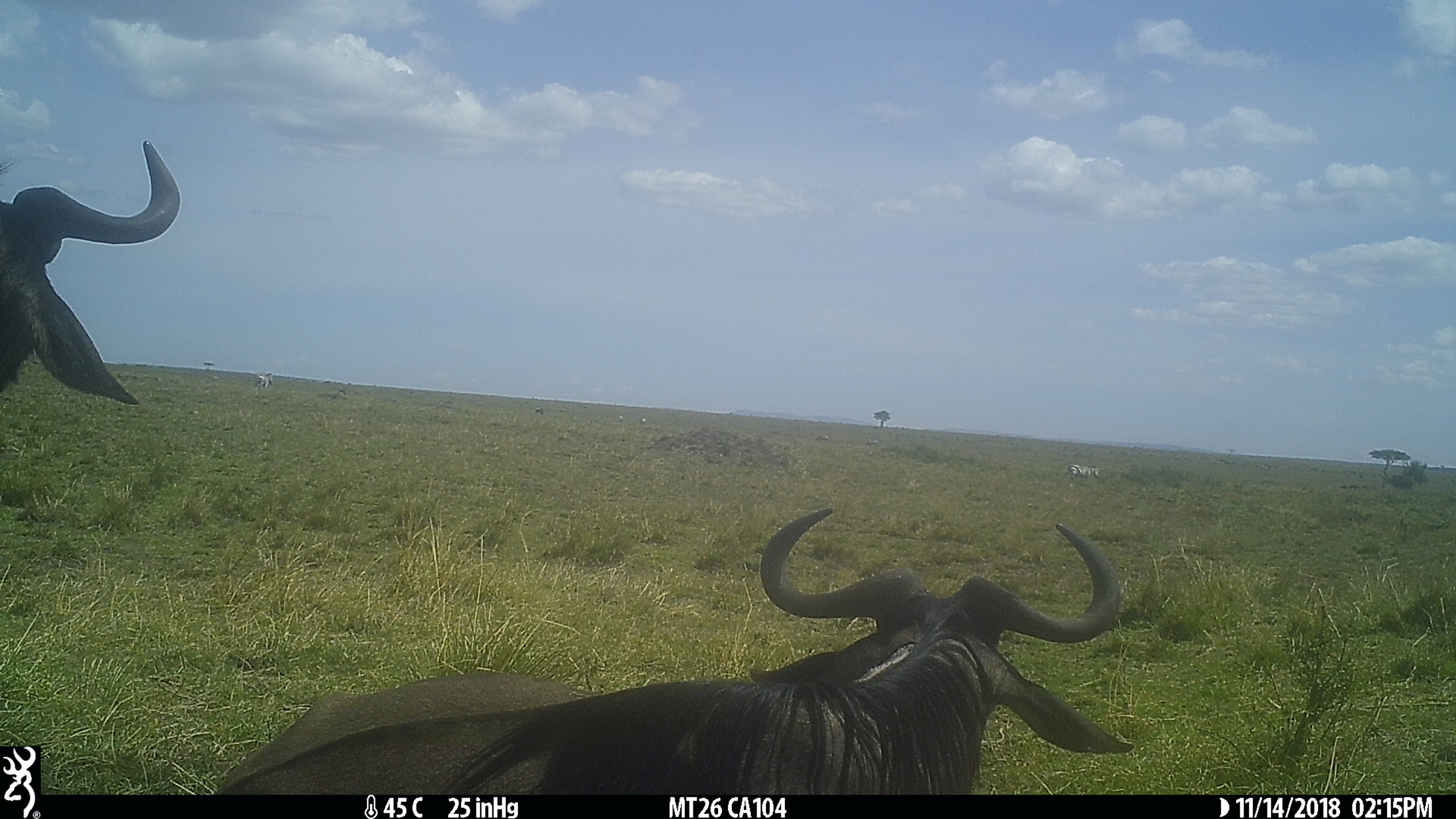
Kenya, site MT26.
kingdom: Animalia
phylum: Chordata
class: Mammalia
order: Artiodactyla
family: Bovidae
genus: Connochaetes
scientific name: Connochaetes taurinus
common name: blue wildebeest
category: wildebeest